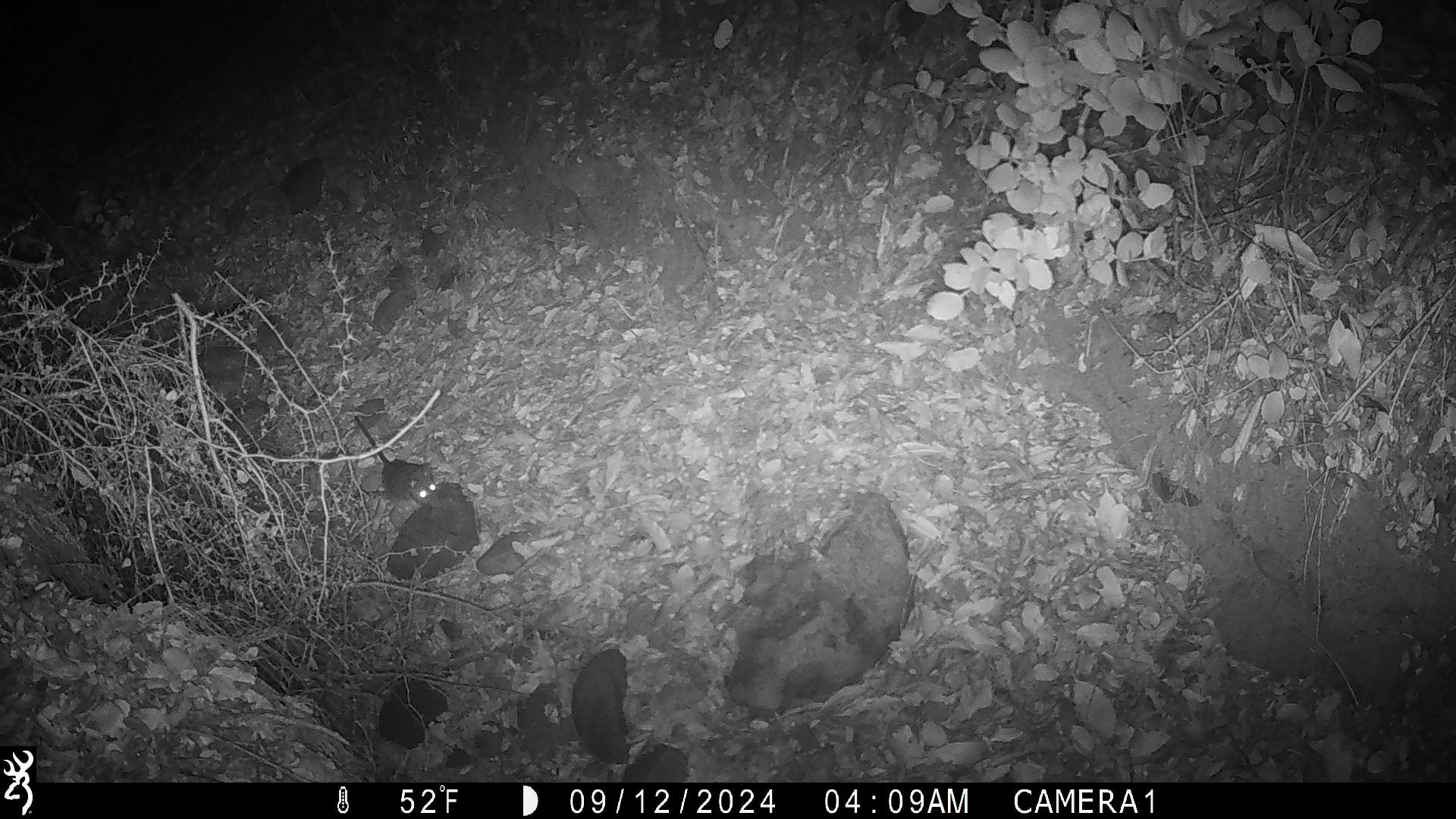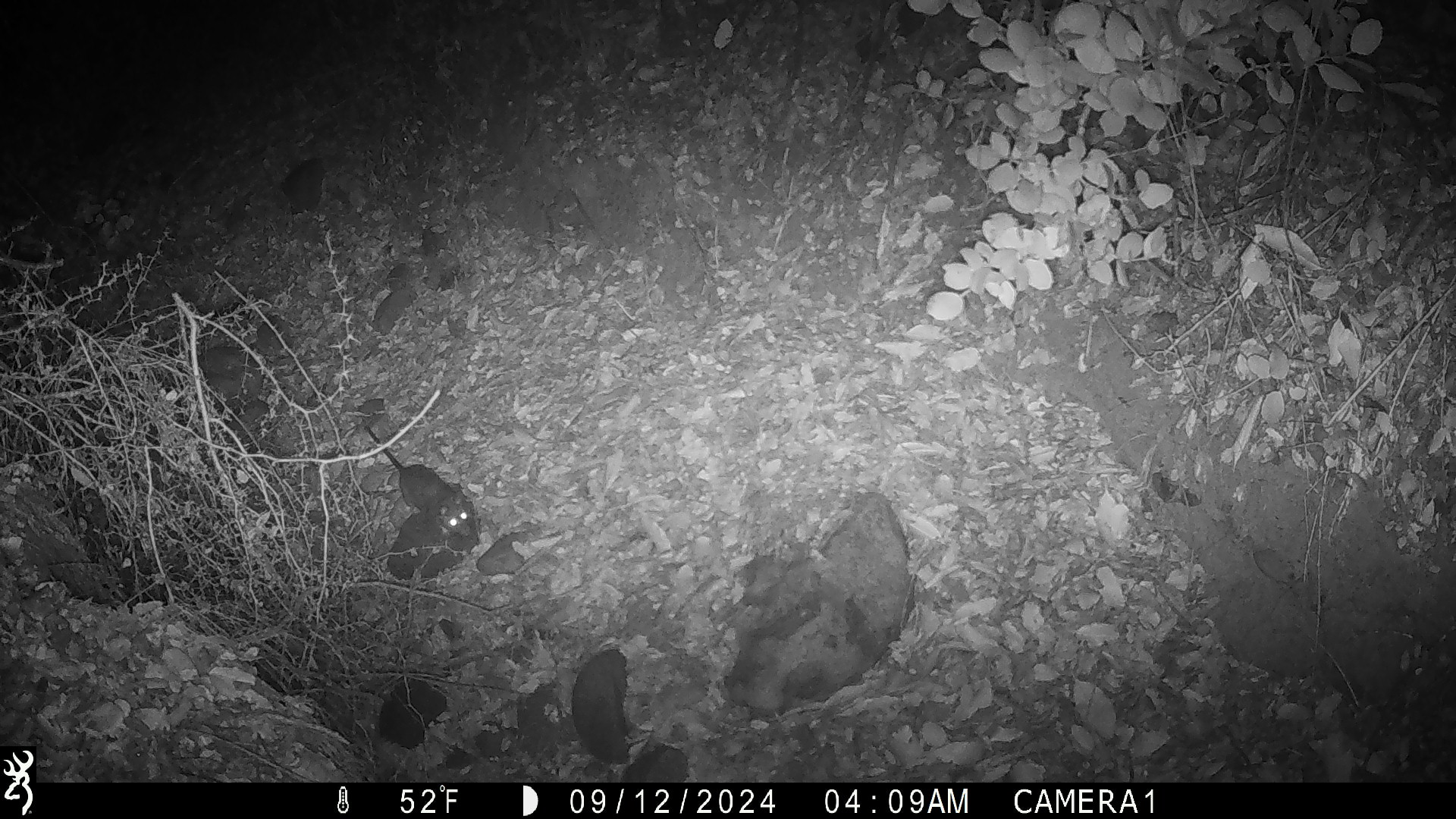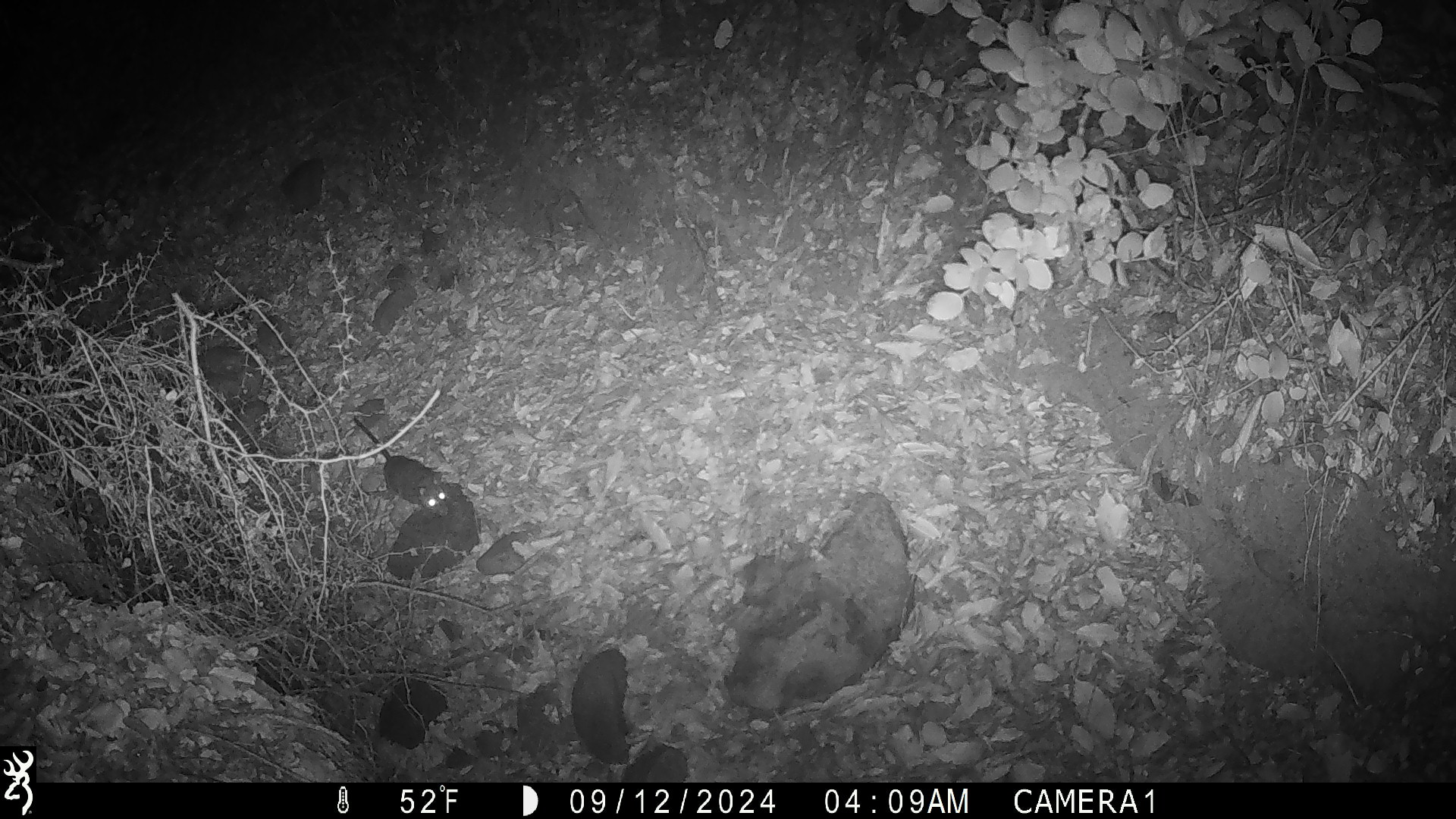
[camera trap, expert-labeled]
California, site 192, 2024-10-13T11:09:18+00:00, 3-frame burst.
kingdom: Animalia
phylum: Chordata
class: Mammalia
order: Rodentia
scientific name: Rodentia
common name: mouse or rat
Mouse or rat (Rodentia).